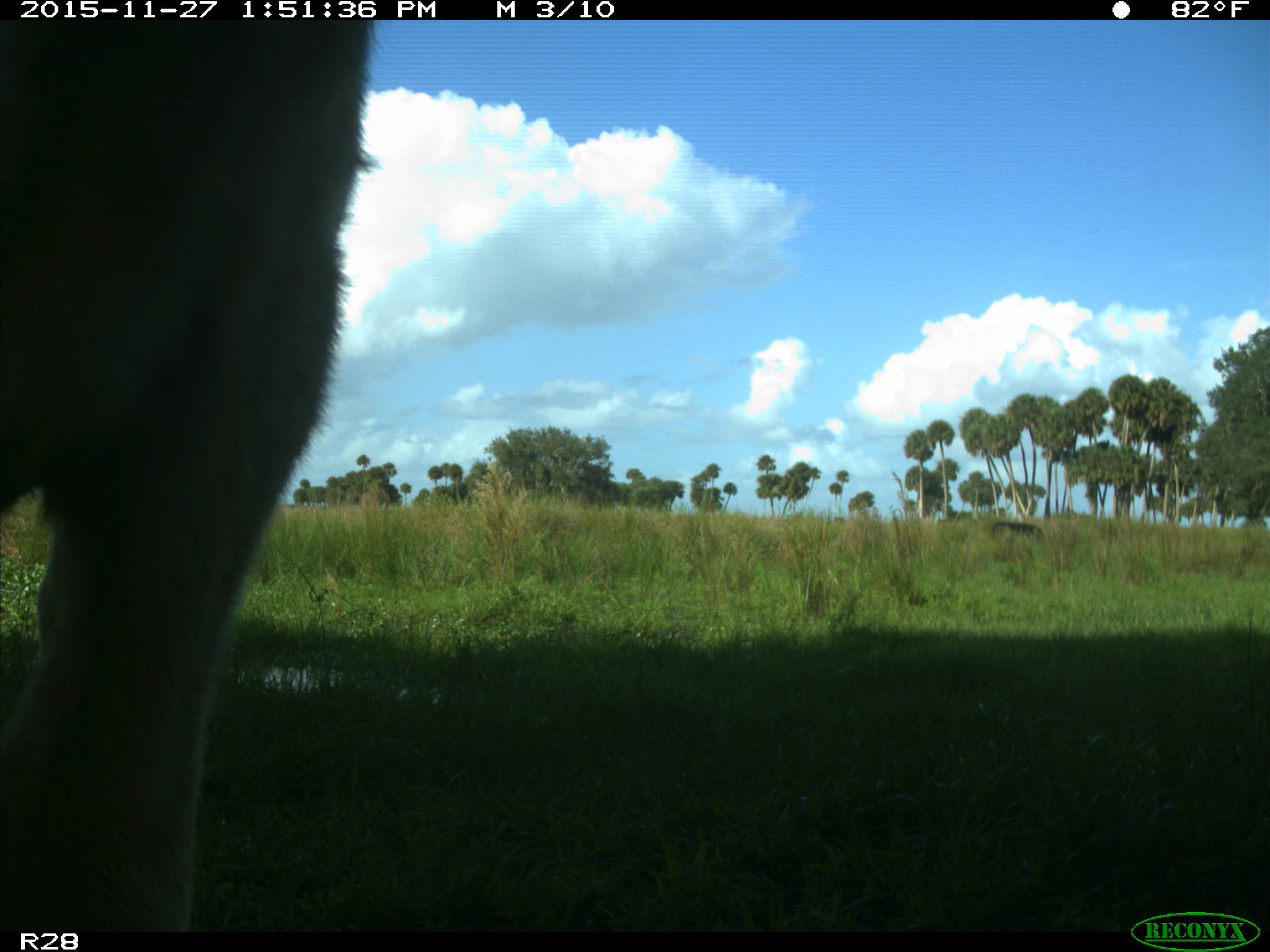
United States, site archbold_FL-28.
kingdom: Animalia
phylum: Chordata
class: Mammalia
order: Artiodactyla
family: Bovidae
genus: Bos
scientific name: Bos taurus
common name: domestic cow